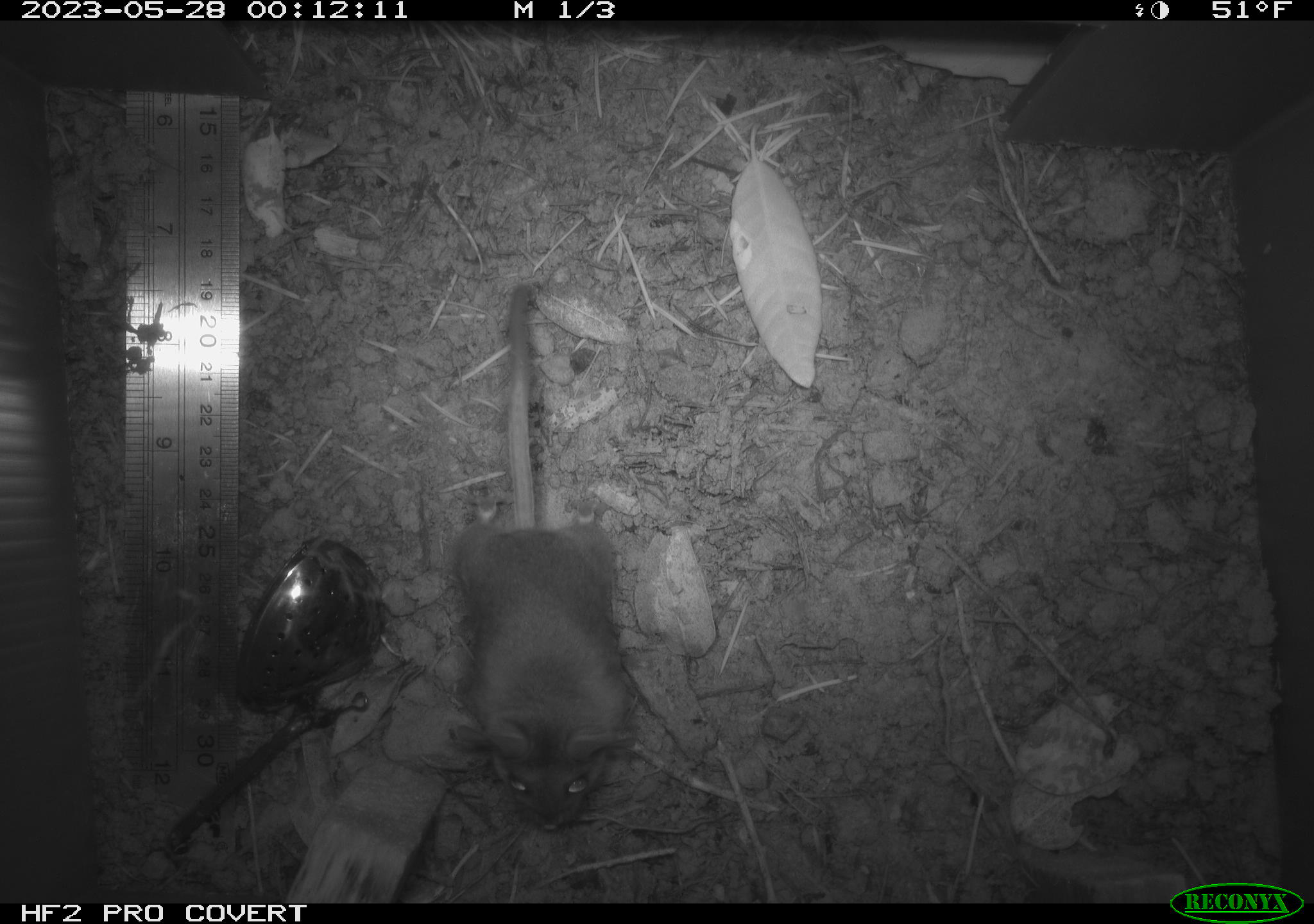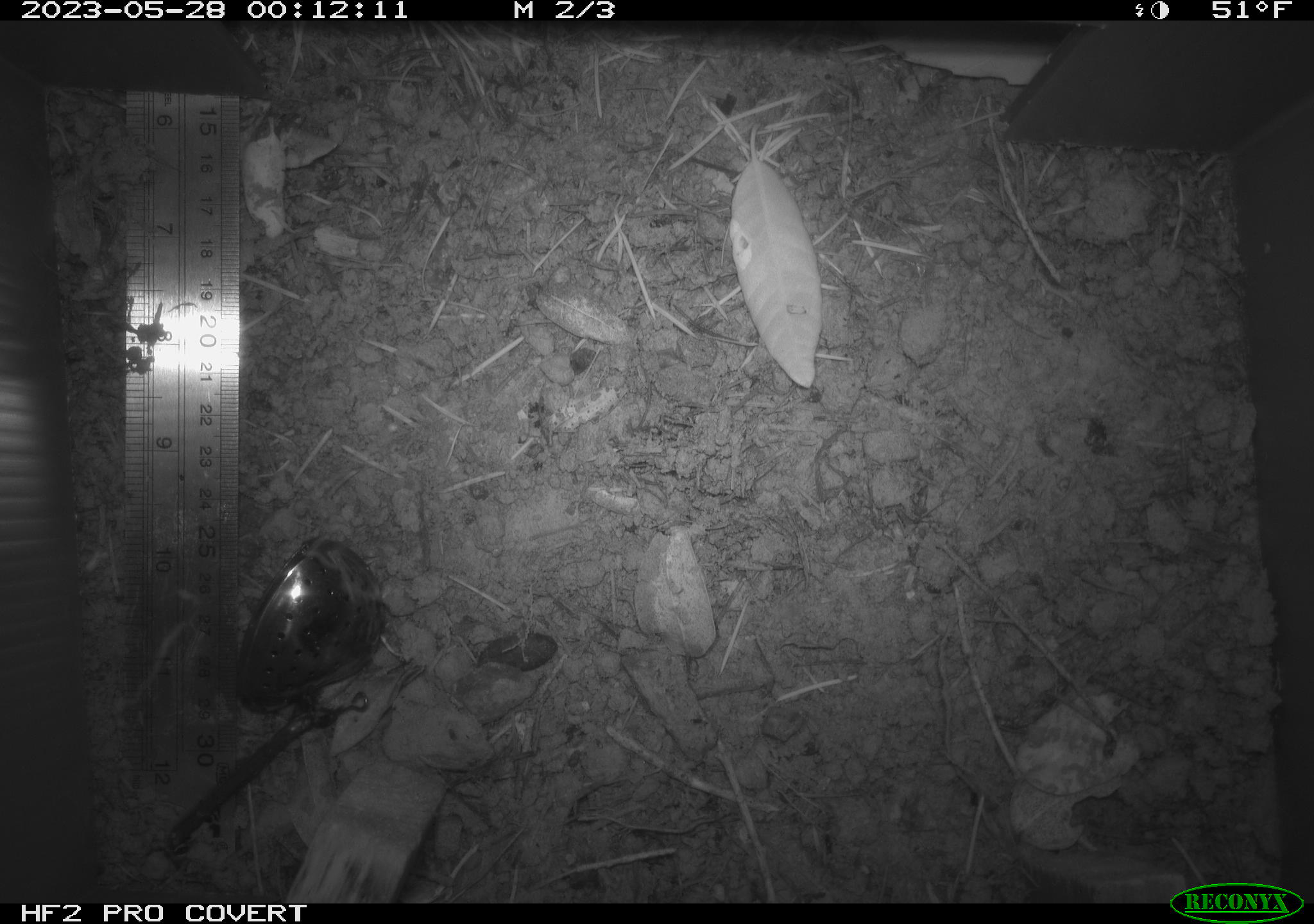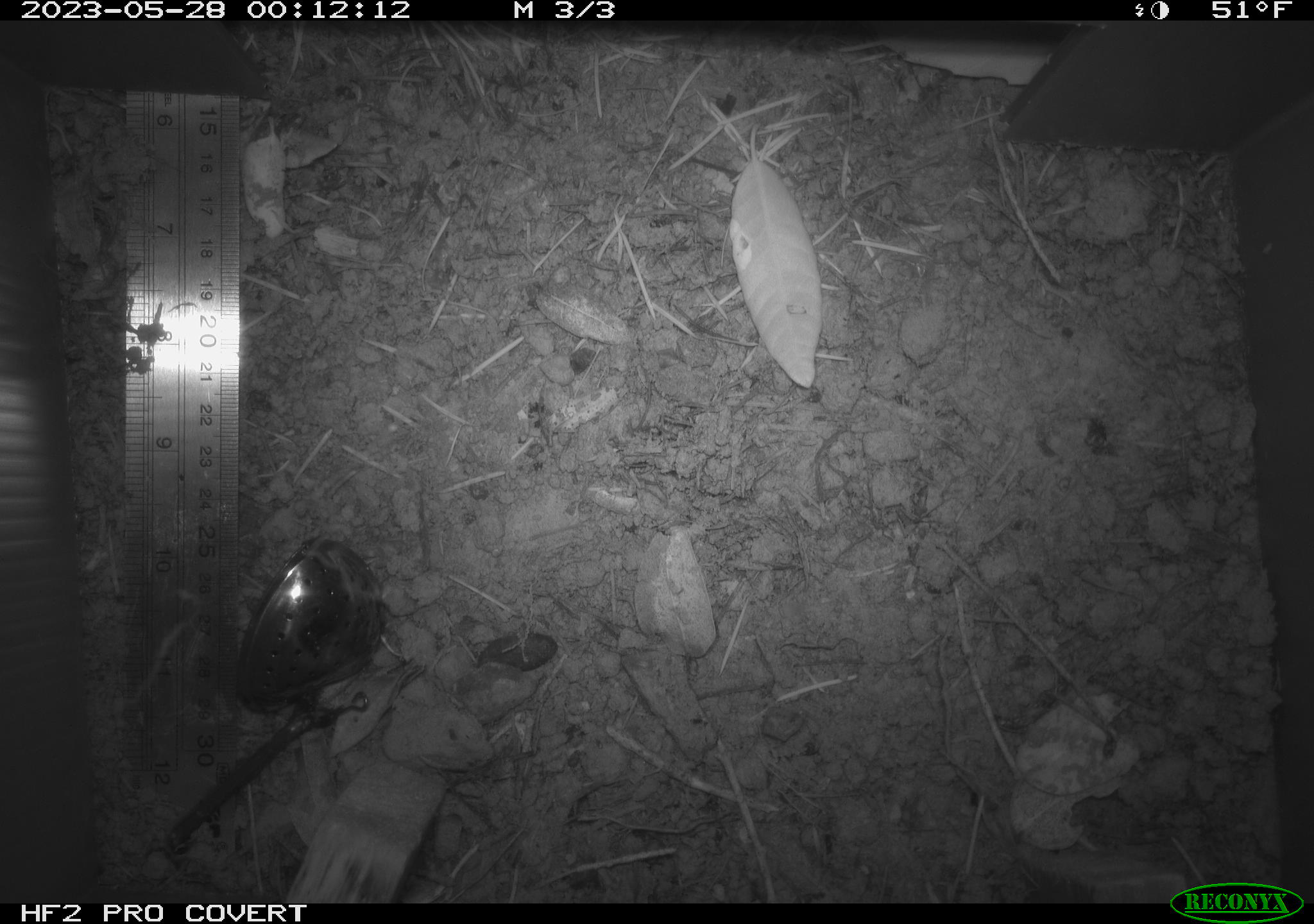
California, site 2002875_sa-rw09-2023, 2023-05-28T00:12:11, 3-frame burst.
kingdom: Animalia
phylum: Chordata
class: Mammalia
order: Rodentia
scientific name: Rodentia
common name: mouse species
Mouse species (Rodentia).